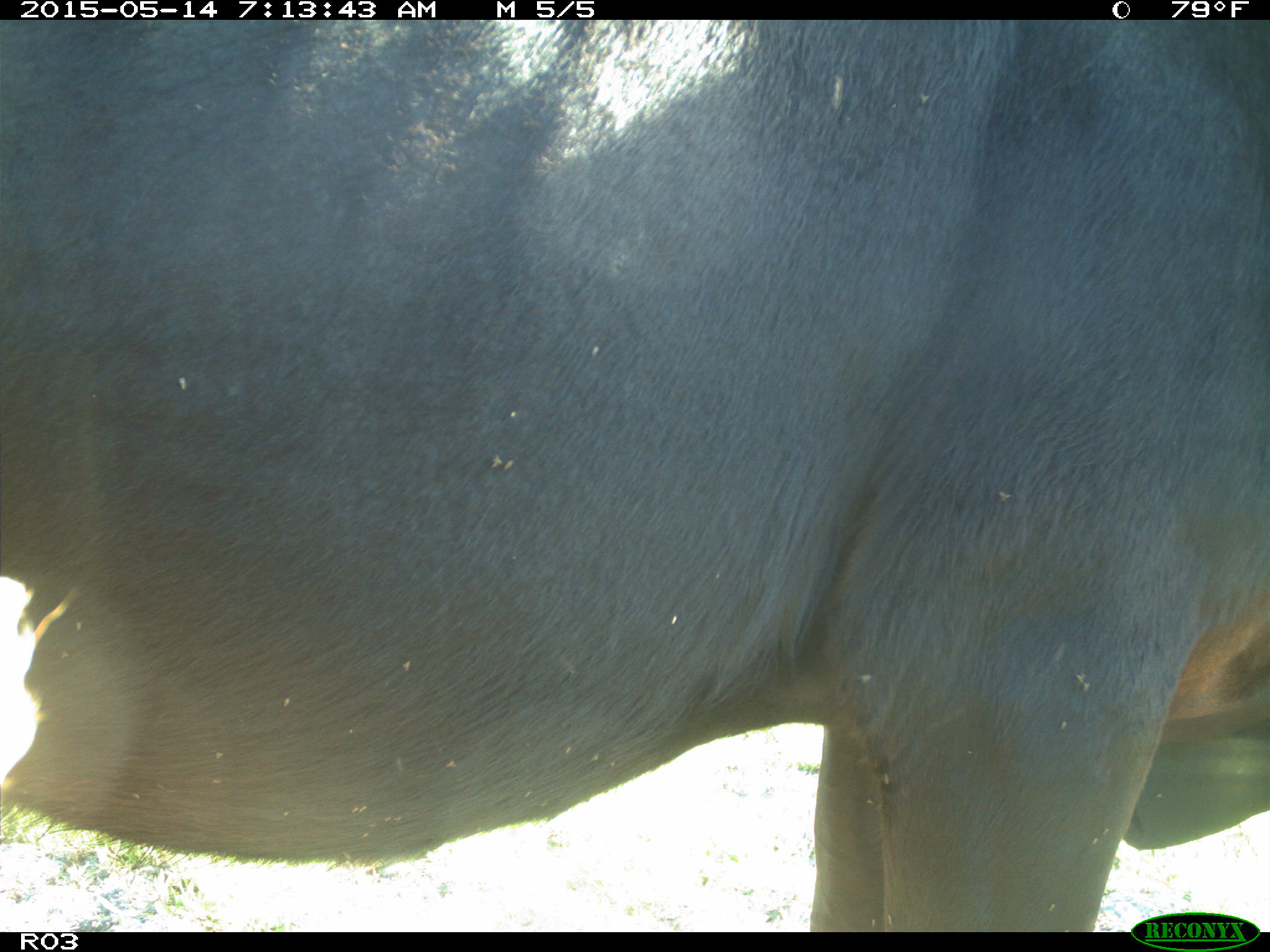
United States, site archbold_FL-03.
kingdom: Animalia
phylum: Chordata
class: Mammalia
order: Artiodactyla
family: Bovidae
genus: Bos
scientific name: Bos taurus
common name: domestic cow